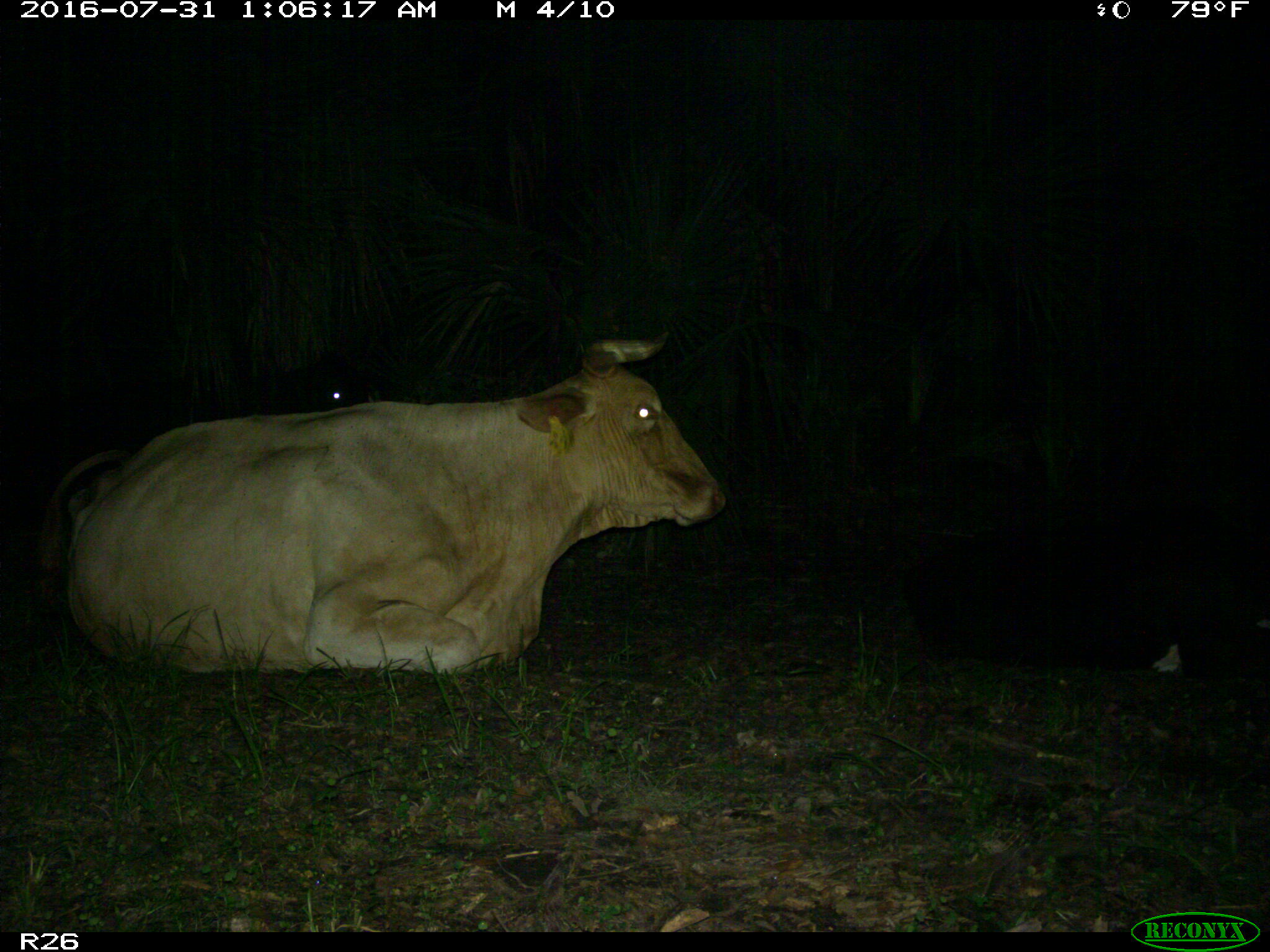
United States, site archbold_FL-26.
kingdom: Animalia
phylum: Chordata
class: Mammalia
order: Artiodactyla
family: Bovidae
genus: Bos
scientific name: Bos taurus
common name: domestic cow